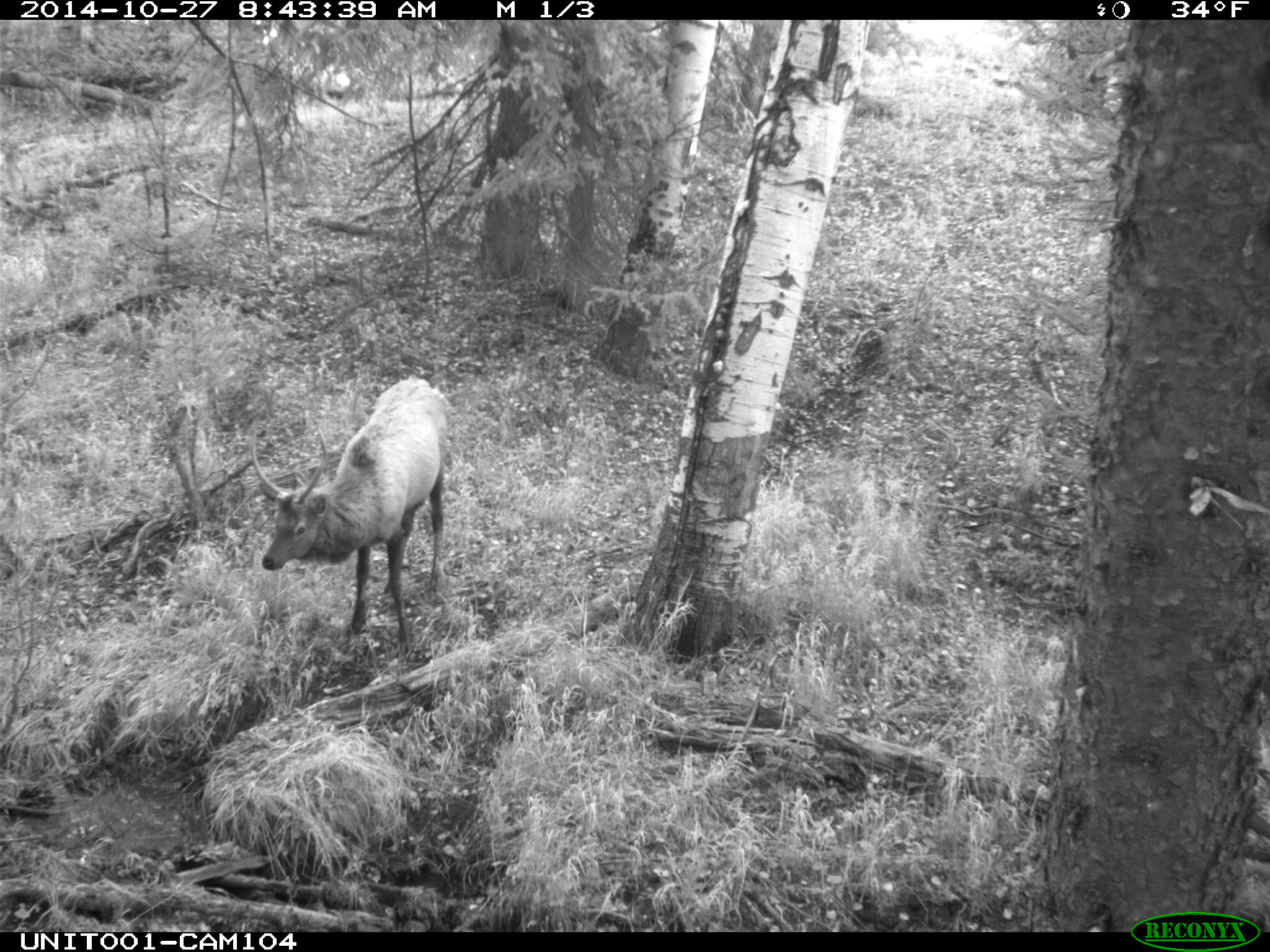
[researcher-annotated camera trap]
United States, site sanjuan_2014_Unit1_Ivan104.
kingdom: Animalia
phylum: Chordata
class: Mammalia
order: Artiodactyla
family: Cervidae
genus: Cervus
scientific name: Cervus elaphus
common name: red deer